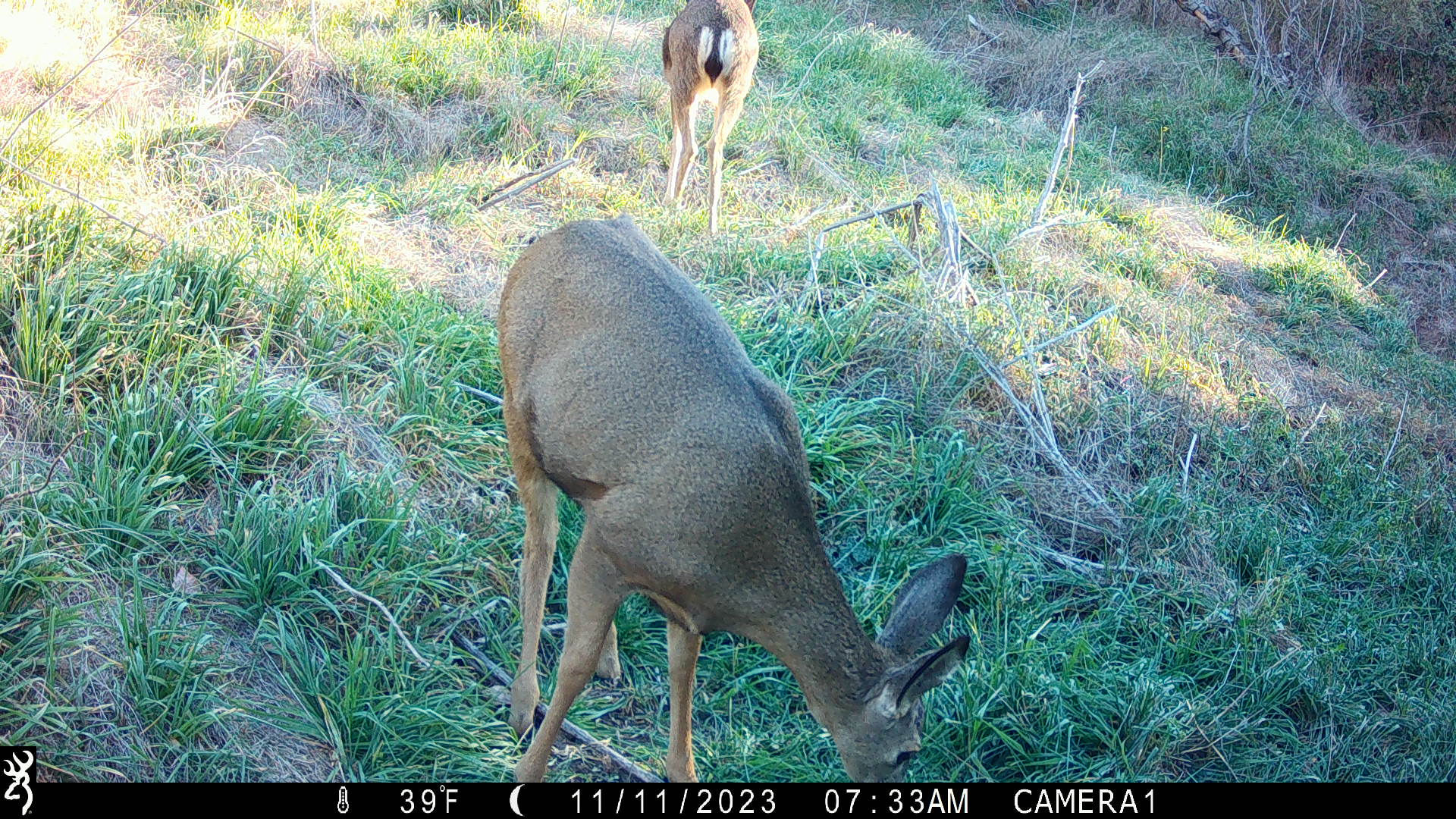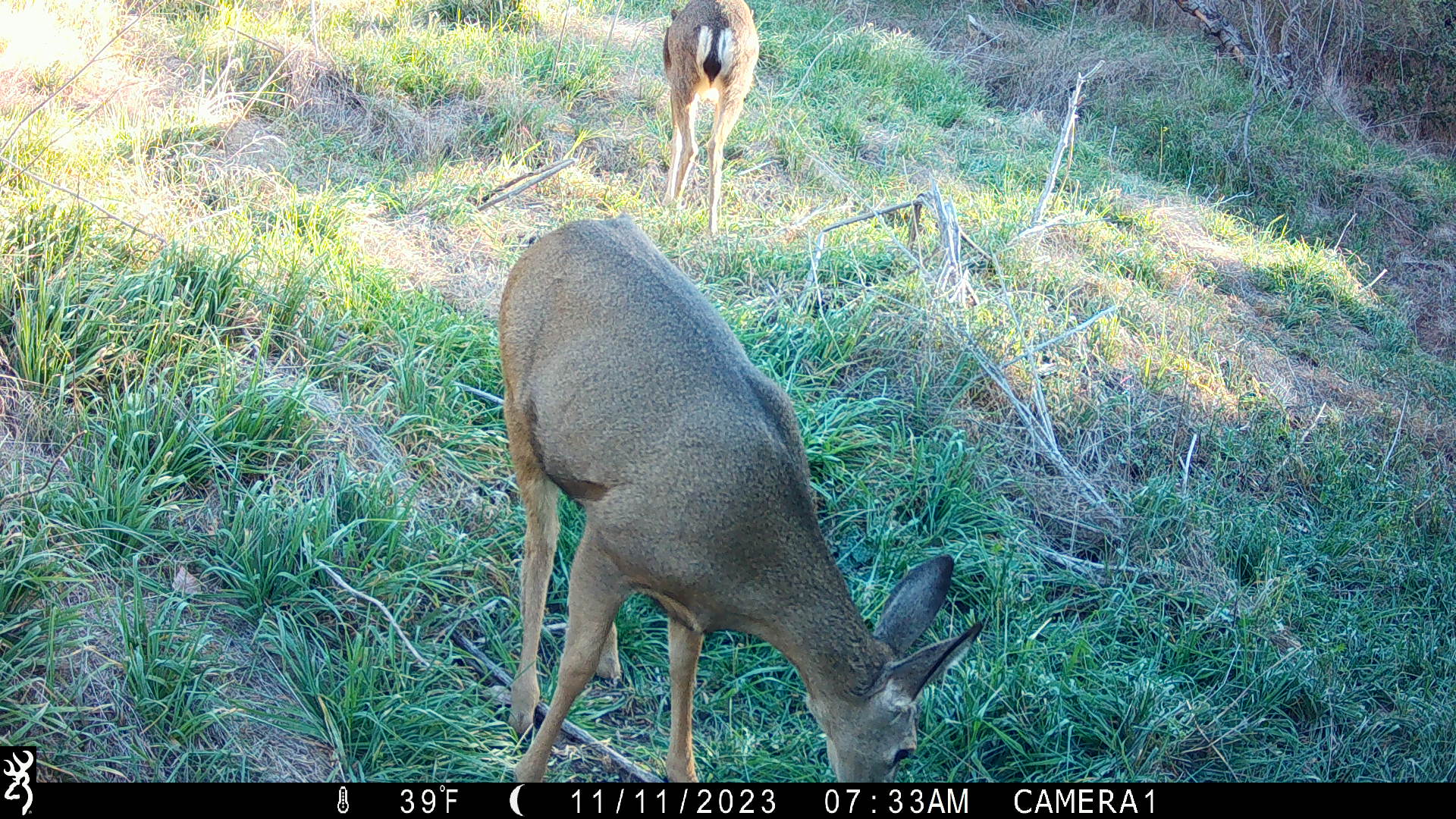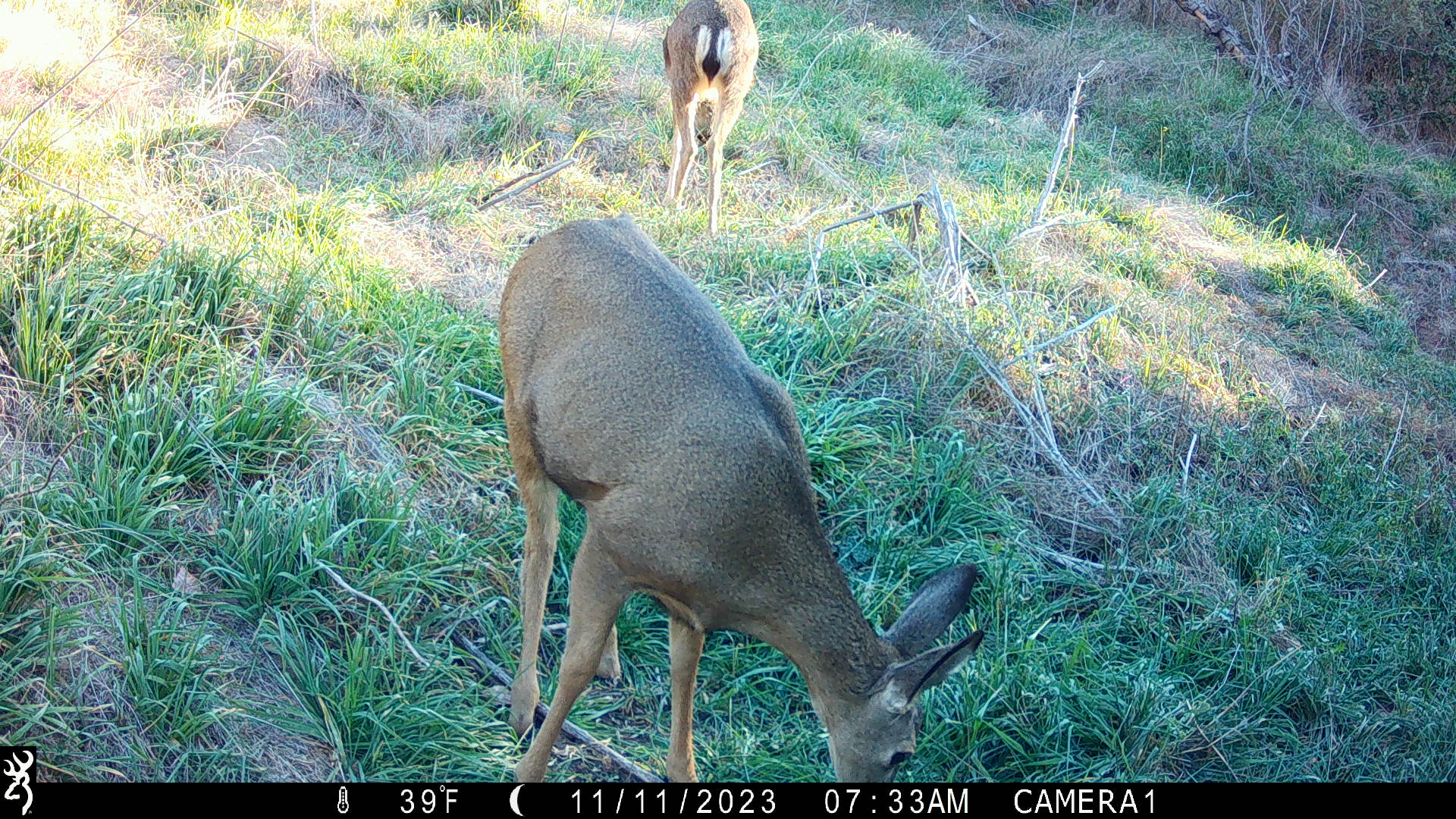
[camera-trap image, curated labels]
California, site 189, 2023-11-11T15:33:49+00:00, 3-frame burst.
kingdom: Animalia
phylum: Chordata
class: Mammalia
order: Artiodactyla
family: Cervidae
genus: Odocoileus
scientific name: Odocoileus hemionus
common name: mule deer